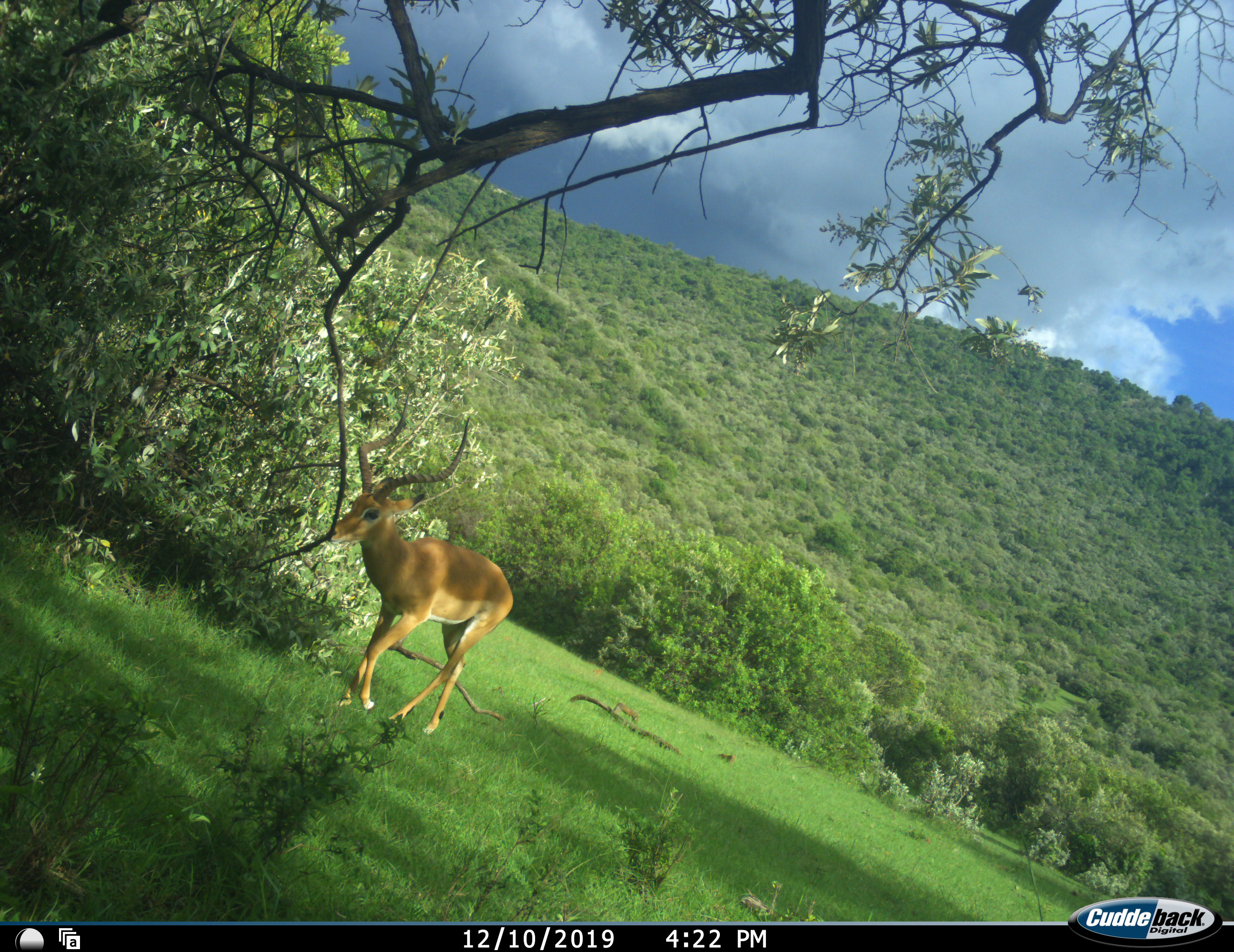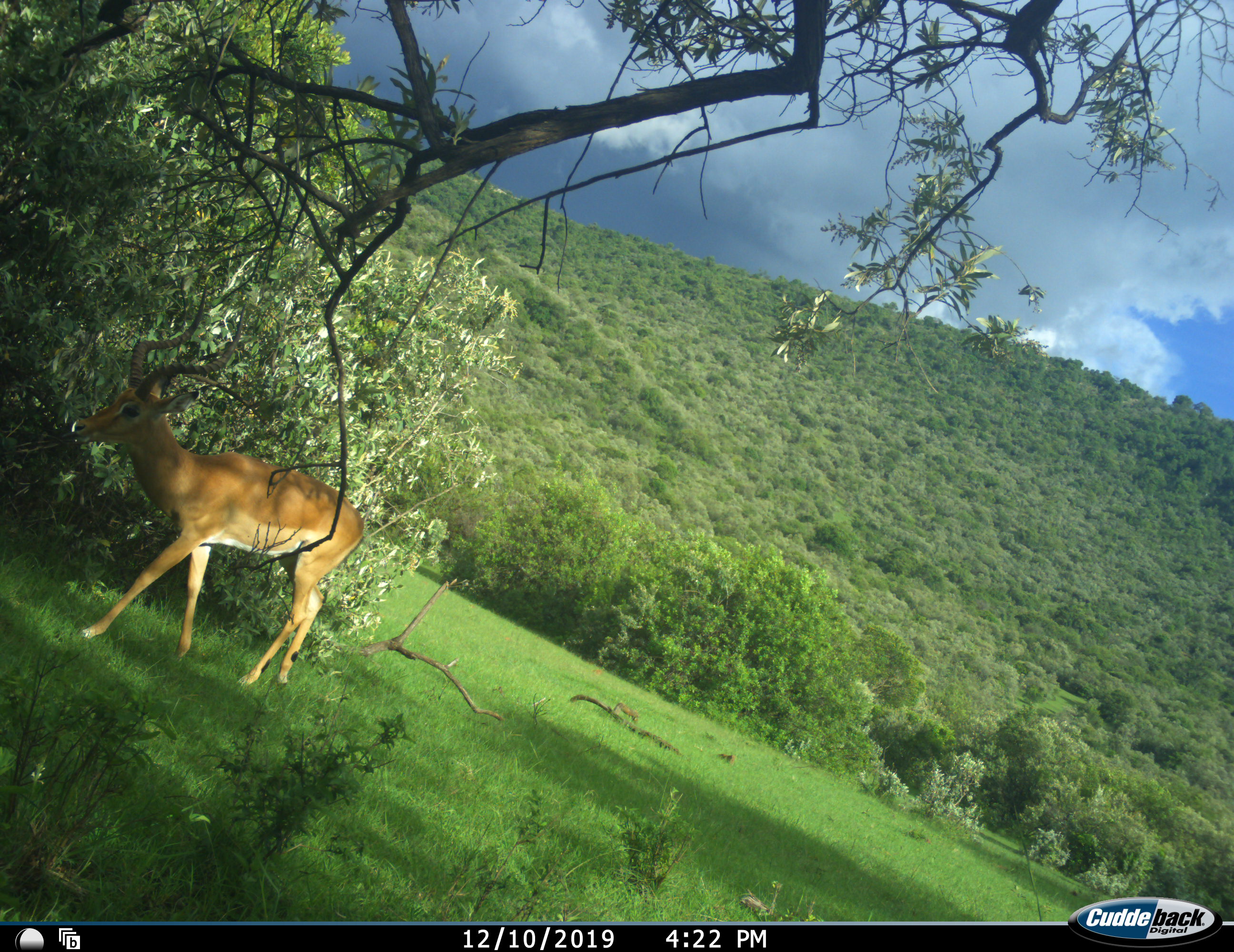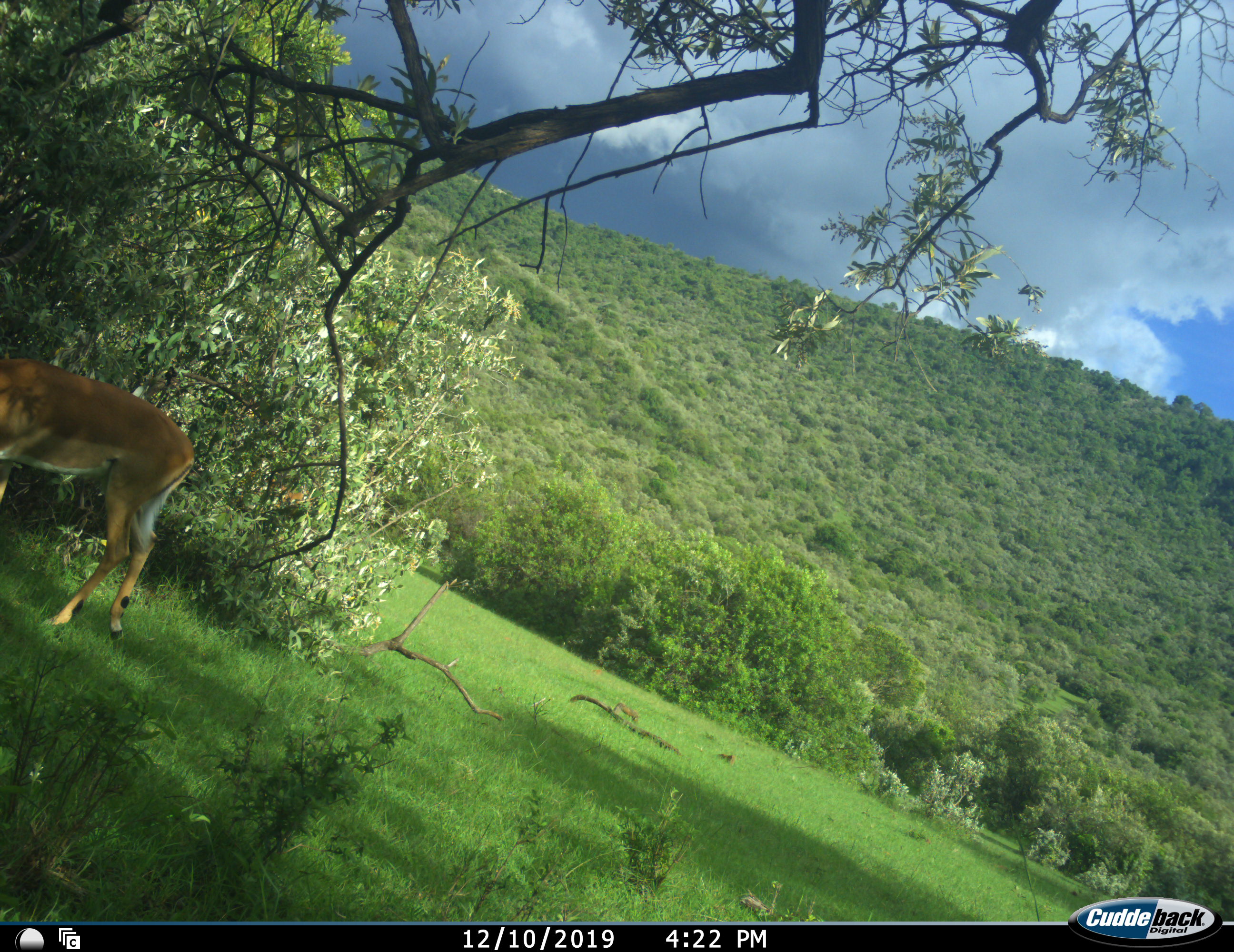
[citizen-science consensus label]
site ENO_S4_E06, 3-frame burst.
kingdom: Animalia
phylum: Chordata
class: Mammalia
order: Artiodactyla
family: Bovidae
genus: Aepyceros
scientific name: Aepyceros melampus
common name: impala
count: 1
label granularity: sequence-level